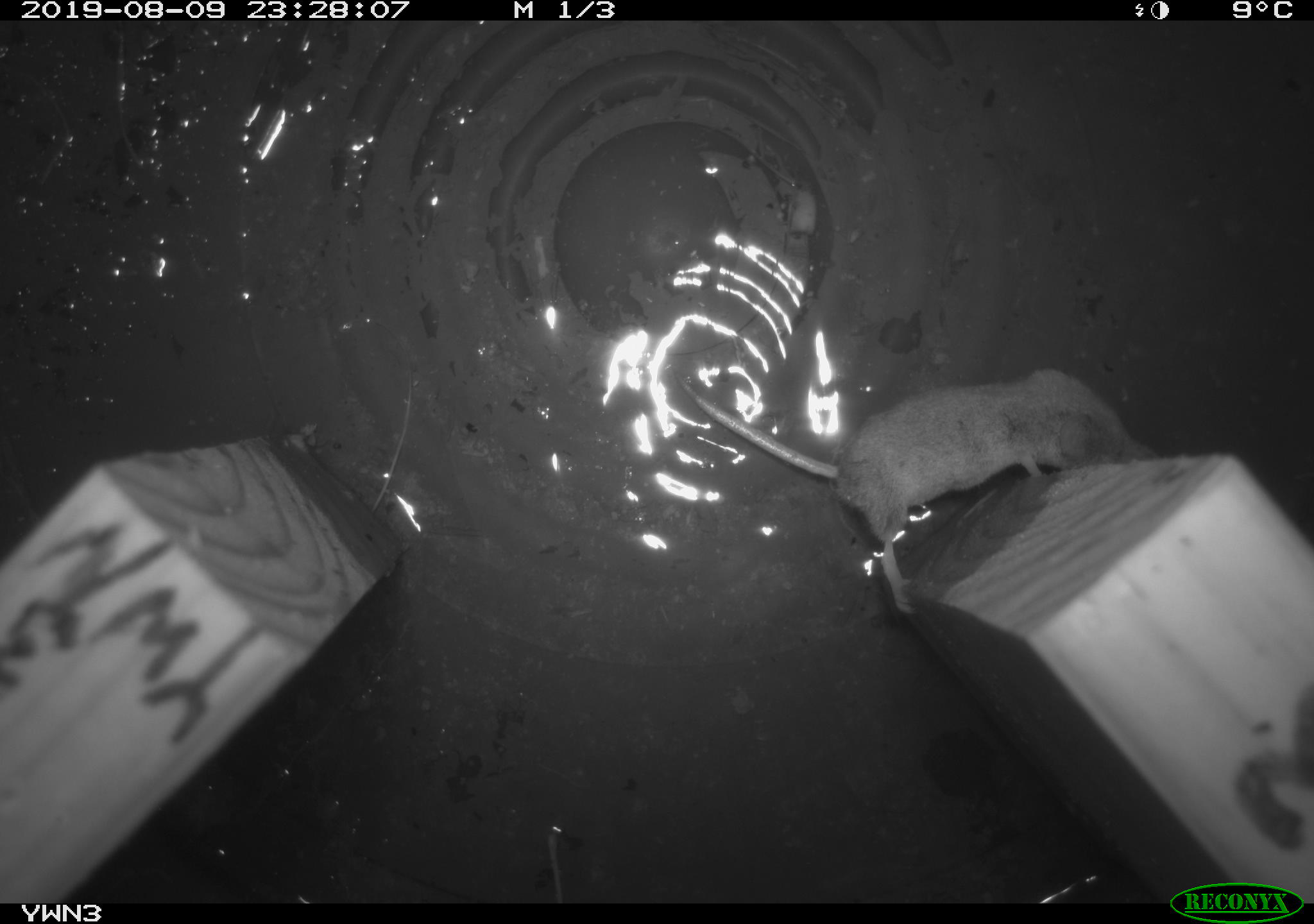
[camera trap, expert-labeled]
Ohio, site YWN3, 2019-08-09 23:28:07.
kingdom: Animalia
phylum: Chordata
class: Mammalia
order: Eulipotyphla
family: Soricidae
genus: Sorex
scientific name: Sorex cinereus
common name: masked shrew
Masked shrew (Sorex cinereus).